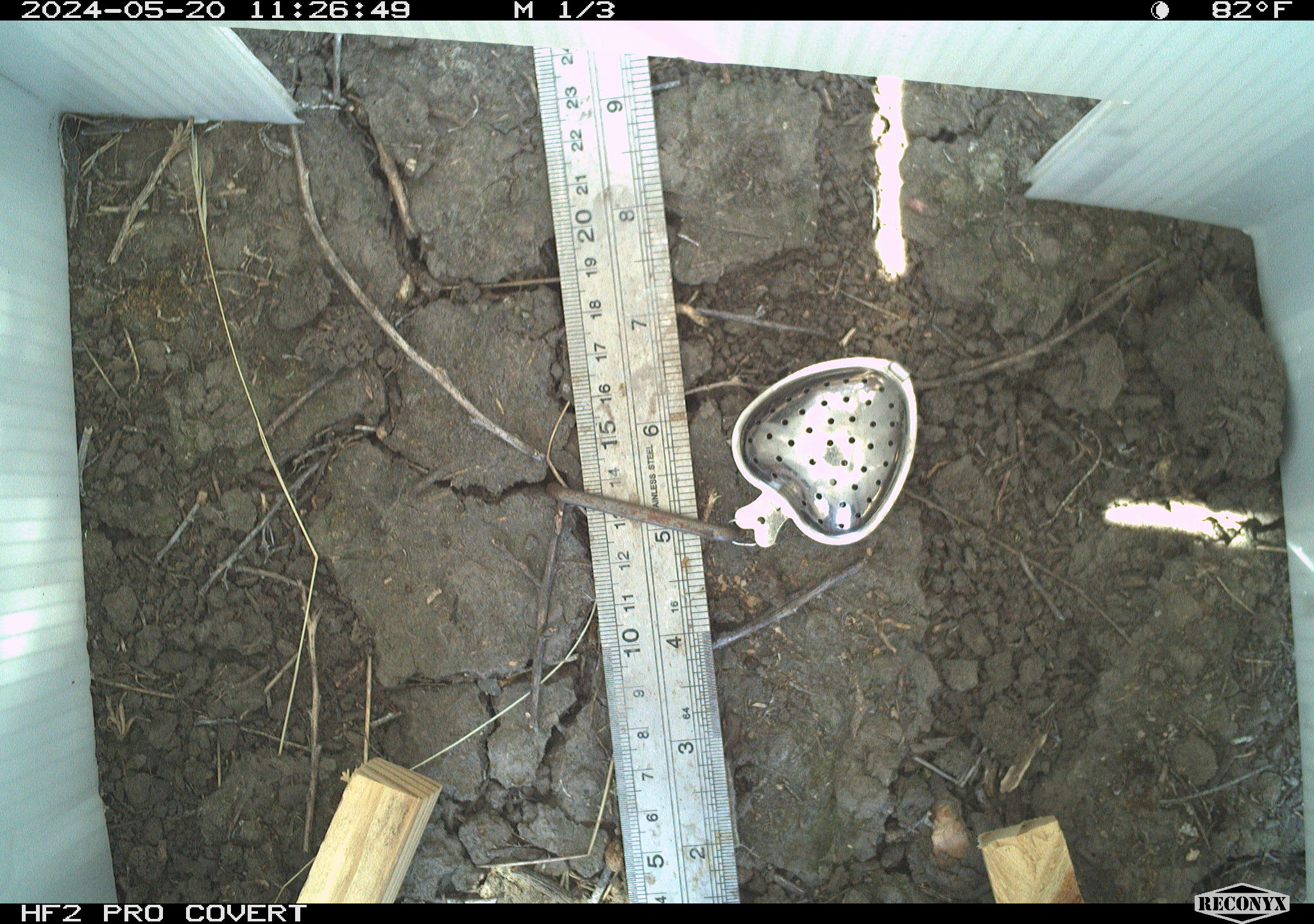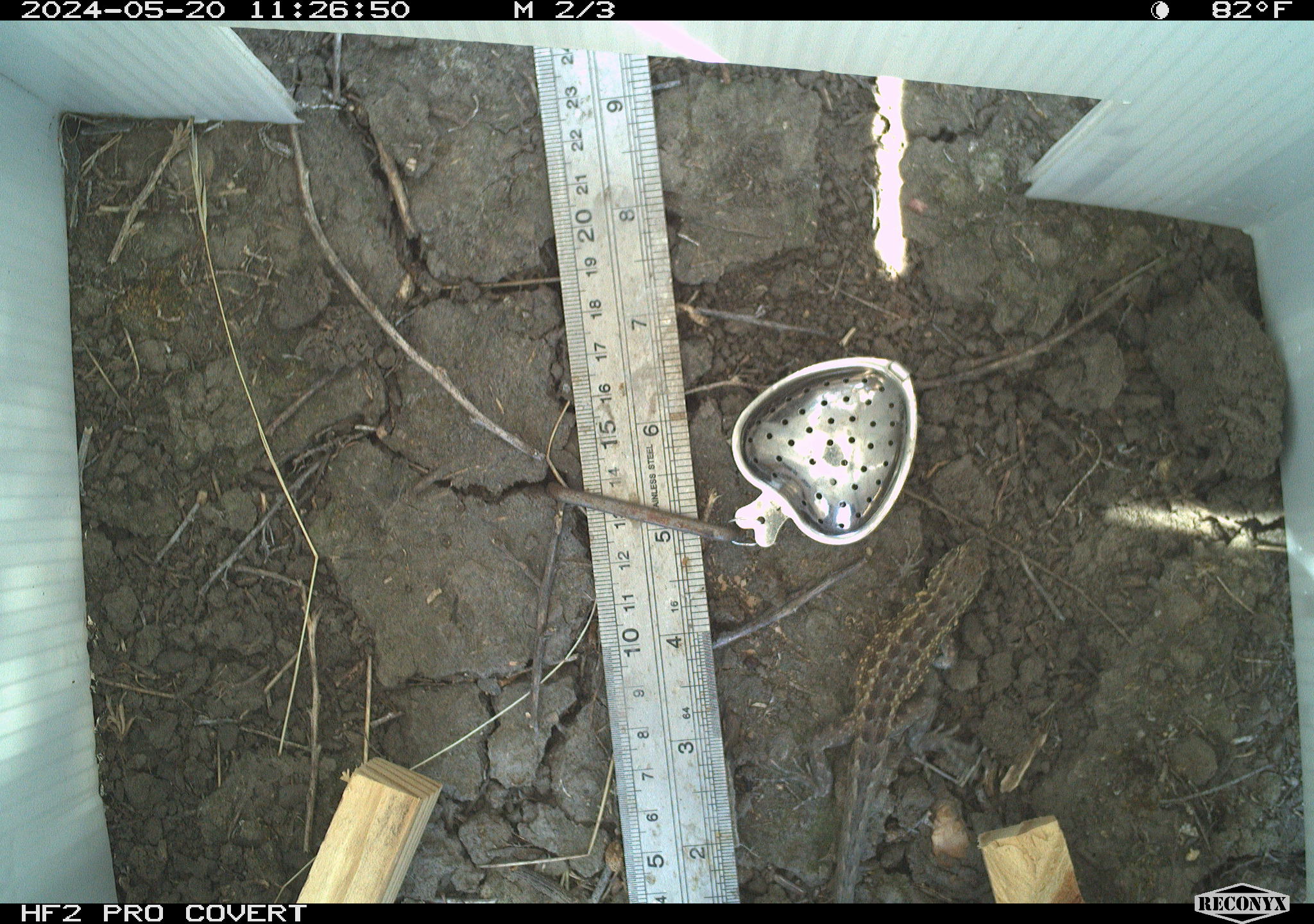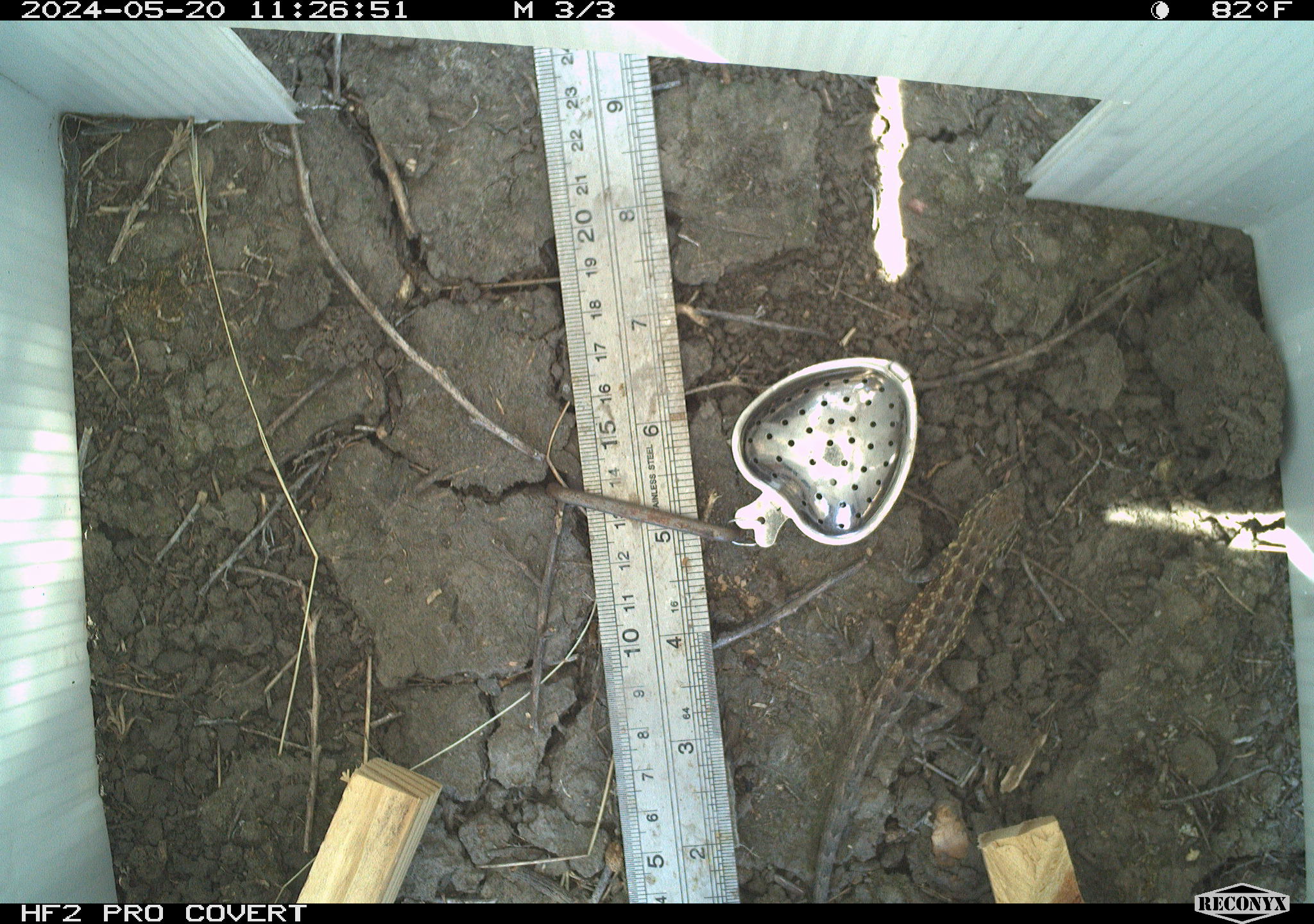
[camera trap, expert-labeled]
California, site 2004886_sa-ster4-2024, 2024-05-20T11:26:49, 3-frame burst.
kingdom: Animalia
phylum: Chordata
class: Reptilia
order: Squamata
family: Phrynosomatidae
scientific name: Phrynosomatidae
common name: phrynosomatid lizards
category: phrynosomatidae family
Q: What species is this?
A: Phrynosomatidae family (phrynosomatid lizards) (Phrynosomatidae).